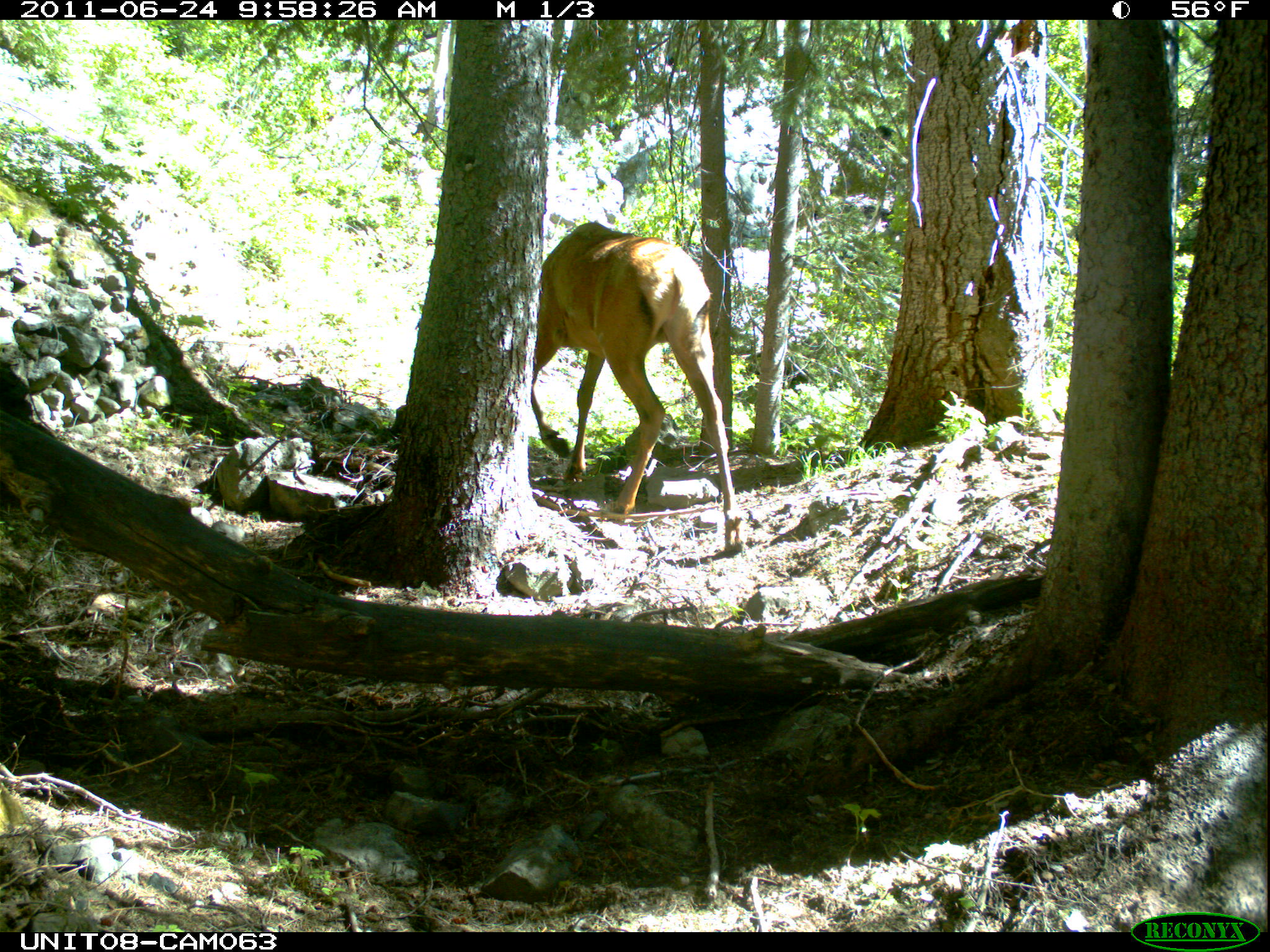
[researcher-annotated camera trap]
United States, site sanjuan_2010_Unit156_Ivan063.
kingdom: Animalia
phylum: Chordata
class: Mammalia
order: Artiodactyla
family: Cervidae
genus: Cervus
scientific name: Cervus elaphus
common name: red deer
Cervus elaphus (red deer).